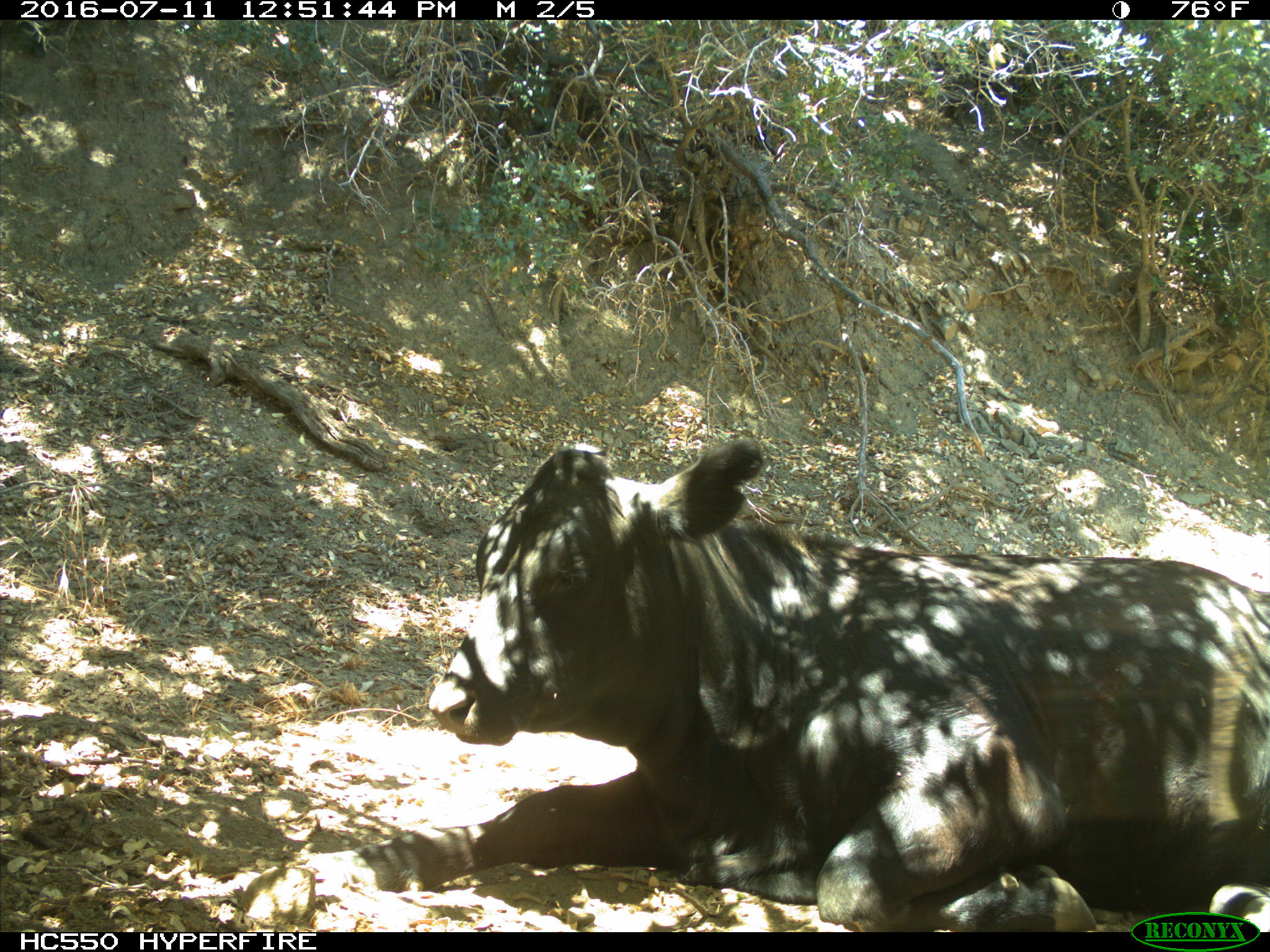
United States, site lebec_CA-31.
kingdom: Animalia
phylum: Chordata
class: Mammalia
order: Artiodactyla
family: Bovidae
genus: Bos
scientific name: Bos taurus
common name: domestic cow